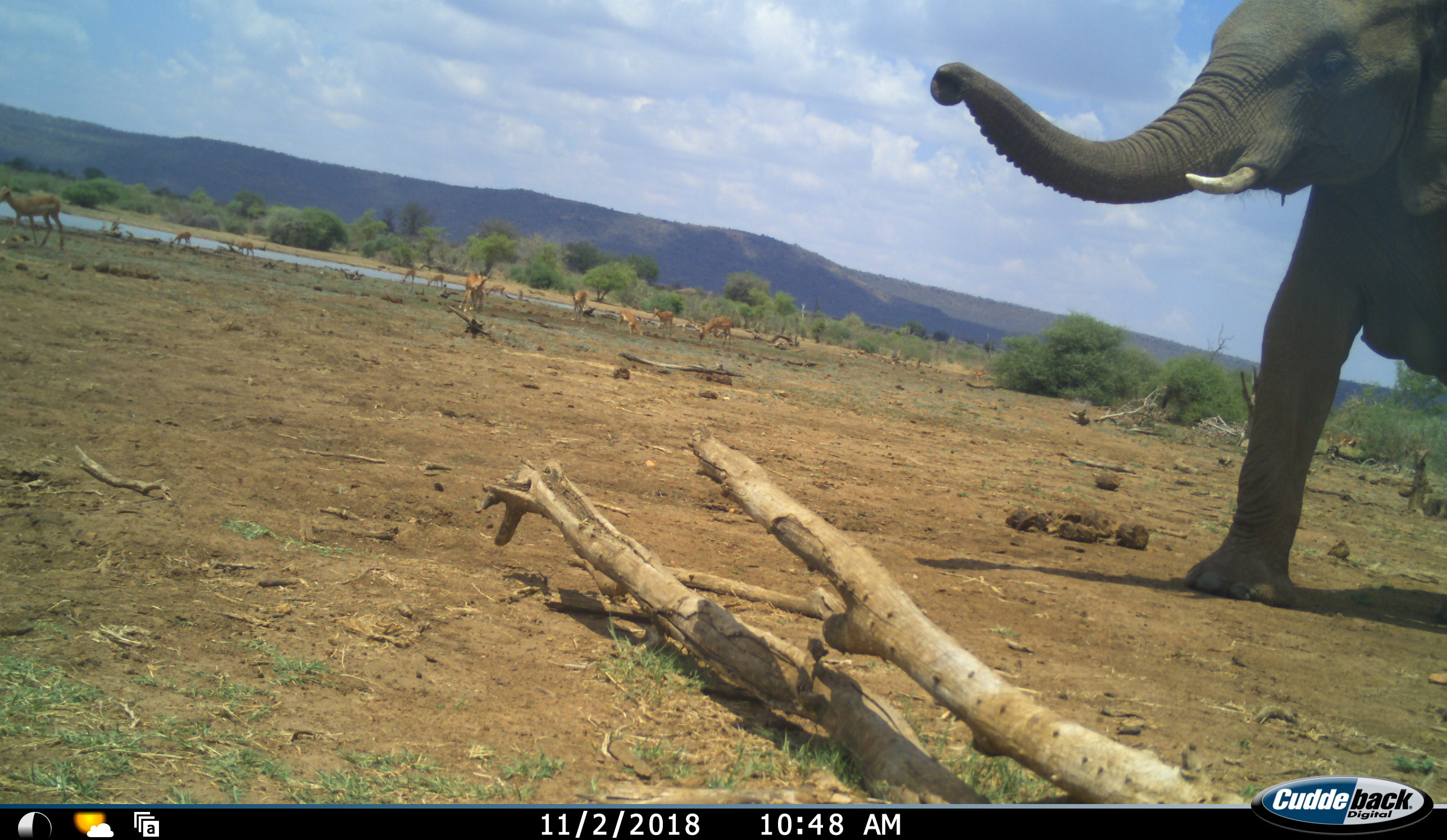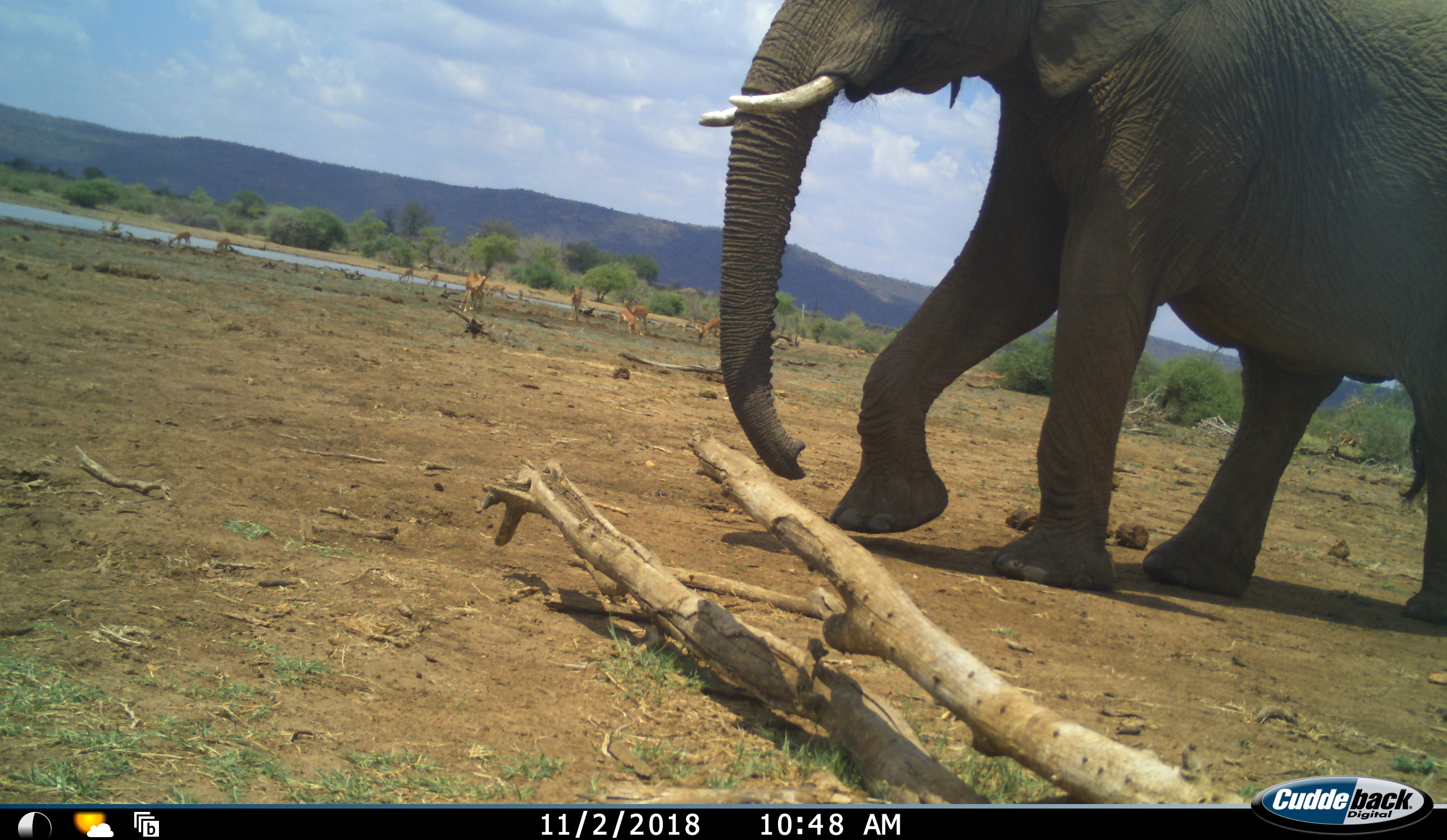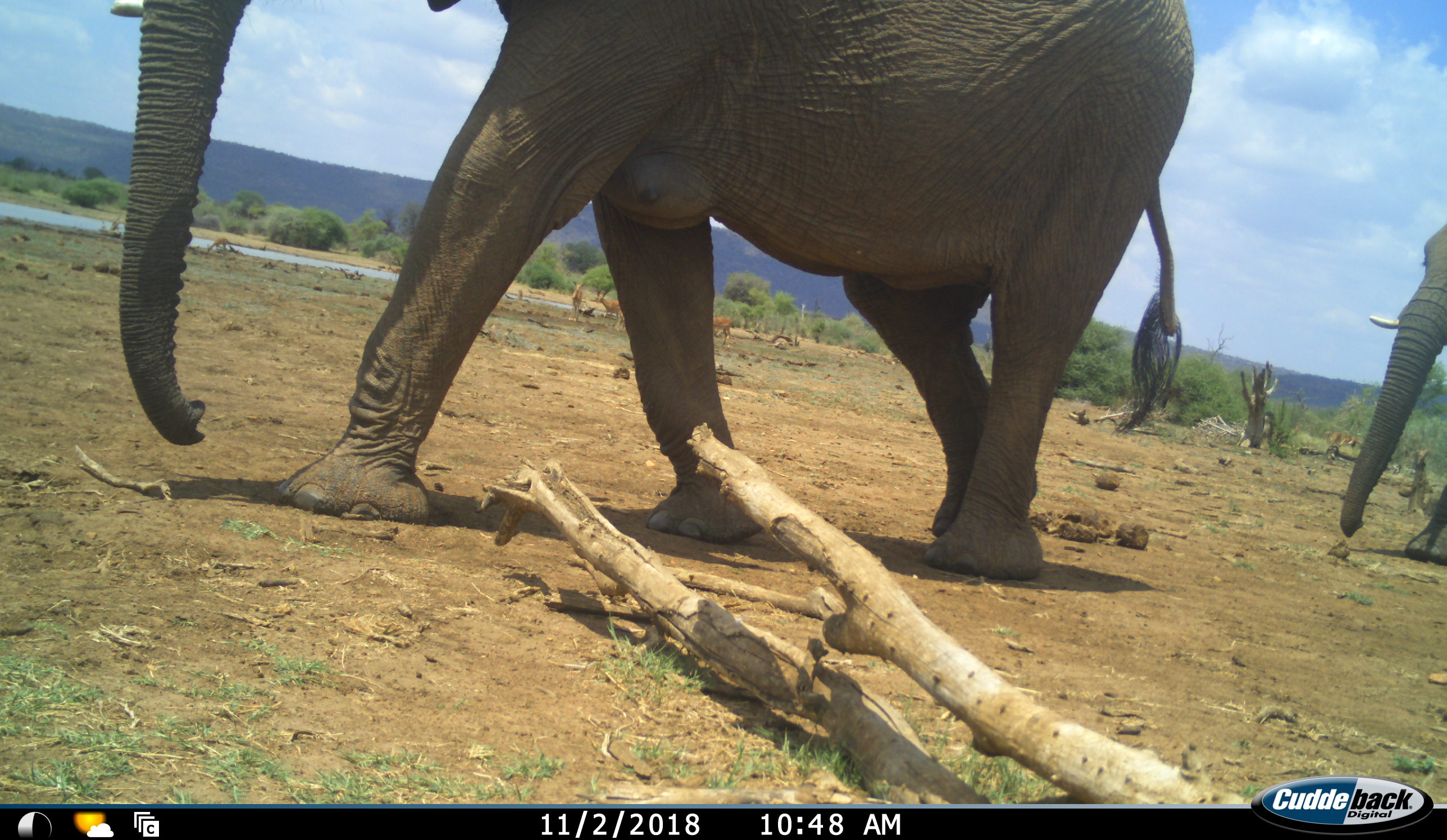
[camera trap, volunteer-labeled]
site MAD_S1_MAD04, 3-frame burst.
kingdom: Animalia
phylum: Chordata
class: Mammalia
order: Proboscidea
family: Elephantidae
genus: Loxodonta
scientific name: Loxodonta africana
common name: african bush elephant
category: elephant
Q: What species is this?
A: Elephant (african bush elephant) (Loxodonta africana).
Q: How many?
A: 2.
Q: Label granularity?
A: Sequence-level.